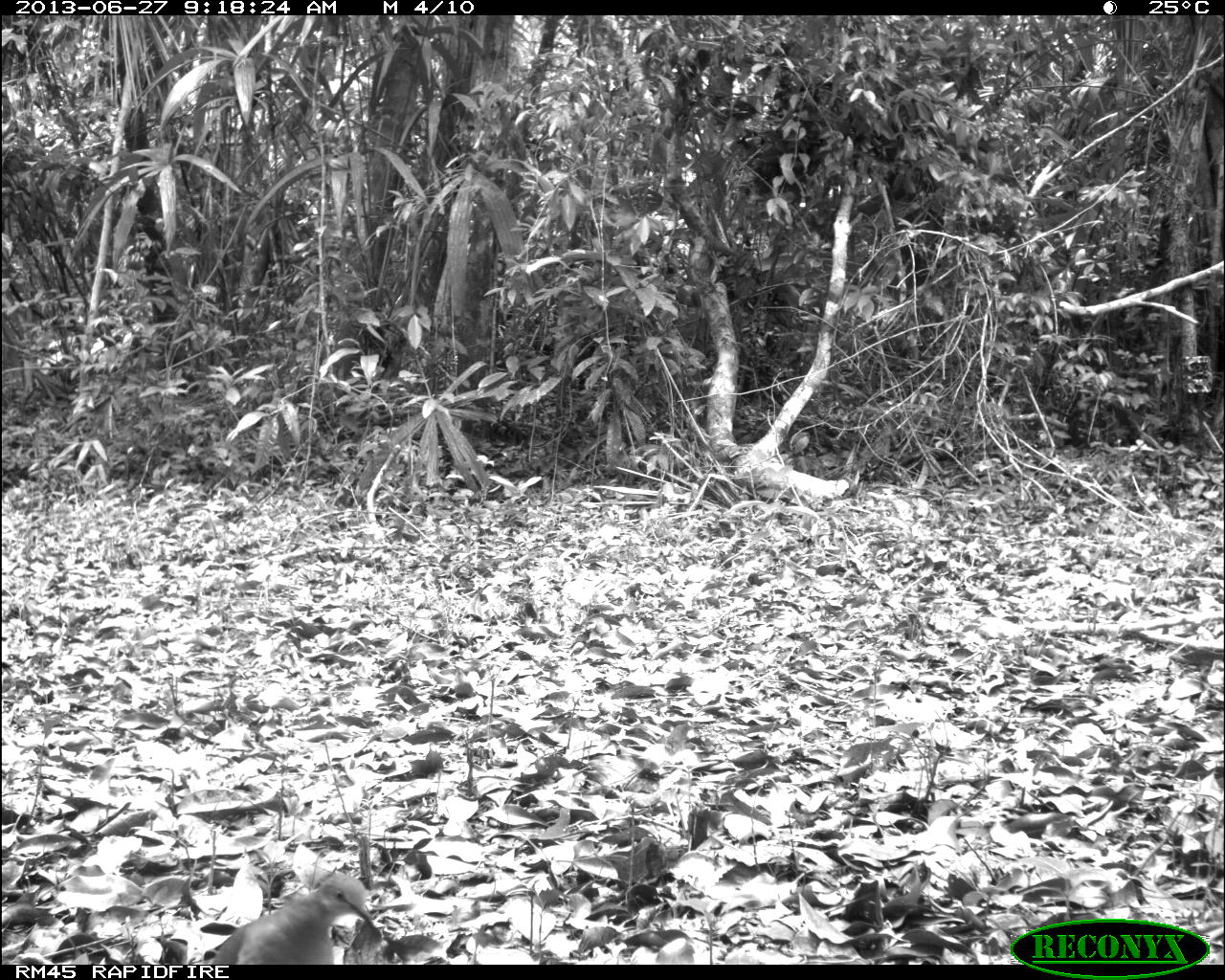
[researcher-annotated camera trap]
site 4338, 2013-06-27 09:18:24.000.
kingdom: Animalia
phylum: Chordata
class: Aves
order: Columbiformes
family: Columbidae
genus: Leptotila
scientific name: Leptotila plumbeiceps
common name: gray-headed dove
Leptotila plumbeiceps (gray-headed dove), count 1.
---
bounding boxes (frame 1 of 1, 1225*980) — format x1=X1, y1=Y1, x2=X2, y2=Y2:
leptotila plumbeiceps: x1=209, y1=868, x2=381, y2=965